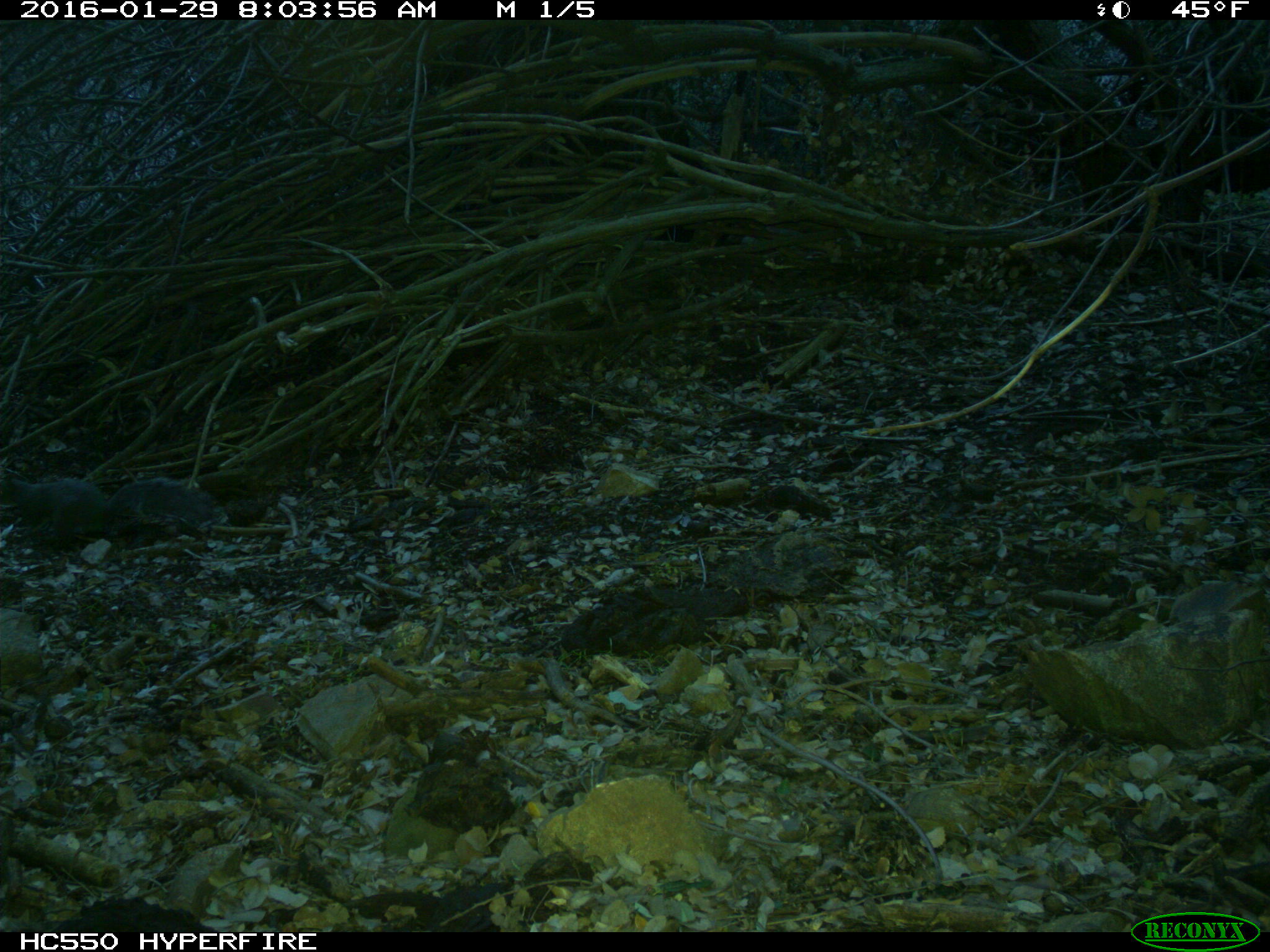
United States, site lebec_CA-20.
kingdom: Animalia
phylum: Chordata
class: Mammalia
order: Rodentia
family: Sciuridae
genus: Sciurus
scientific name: Sciurus carolinensis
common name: eastern gray squirrel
Sciurus carolinensis (eastern gray squirrel).